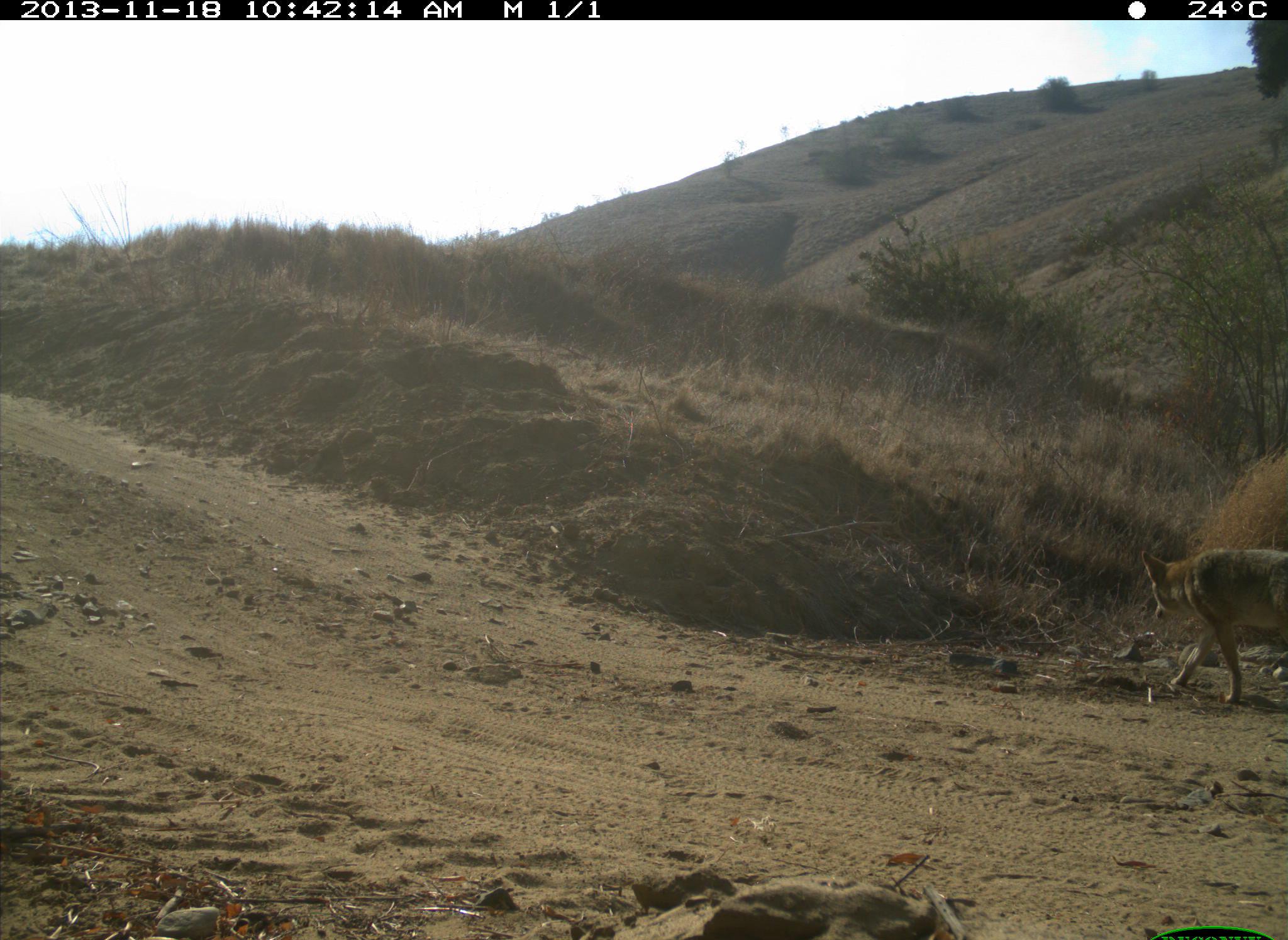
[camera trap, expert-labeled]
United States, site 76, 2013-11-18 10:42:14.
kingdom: Animalia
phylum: Chordata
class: Mammalia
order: Carnivora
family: Canidae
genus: Canis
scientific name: Canis latrans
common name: coyote